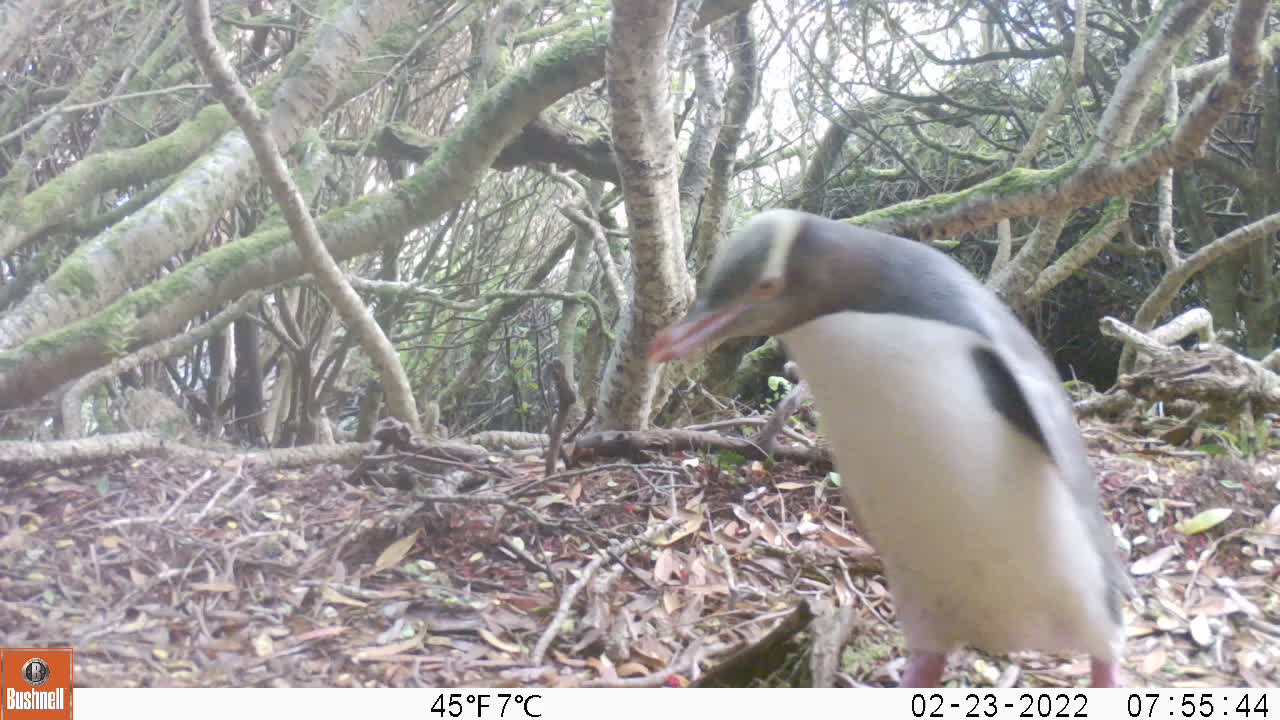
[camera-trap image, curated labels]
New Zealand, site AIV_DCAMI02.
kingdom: Animalia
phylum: Chordata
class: Aves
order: Sphenisciformes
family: Spheniscidae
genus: Megadyptes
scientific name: Megadyptes antipodes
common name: yellow-eyed penguin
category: yellow eyed penguin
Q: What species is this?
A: Yellow eyed penguin (yellow-eyed penguin) (Megadyptes antipodes).